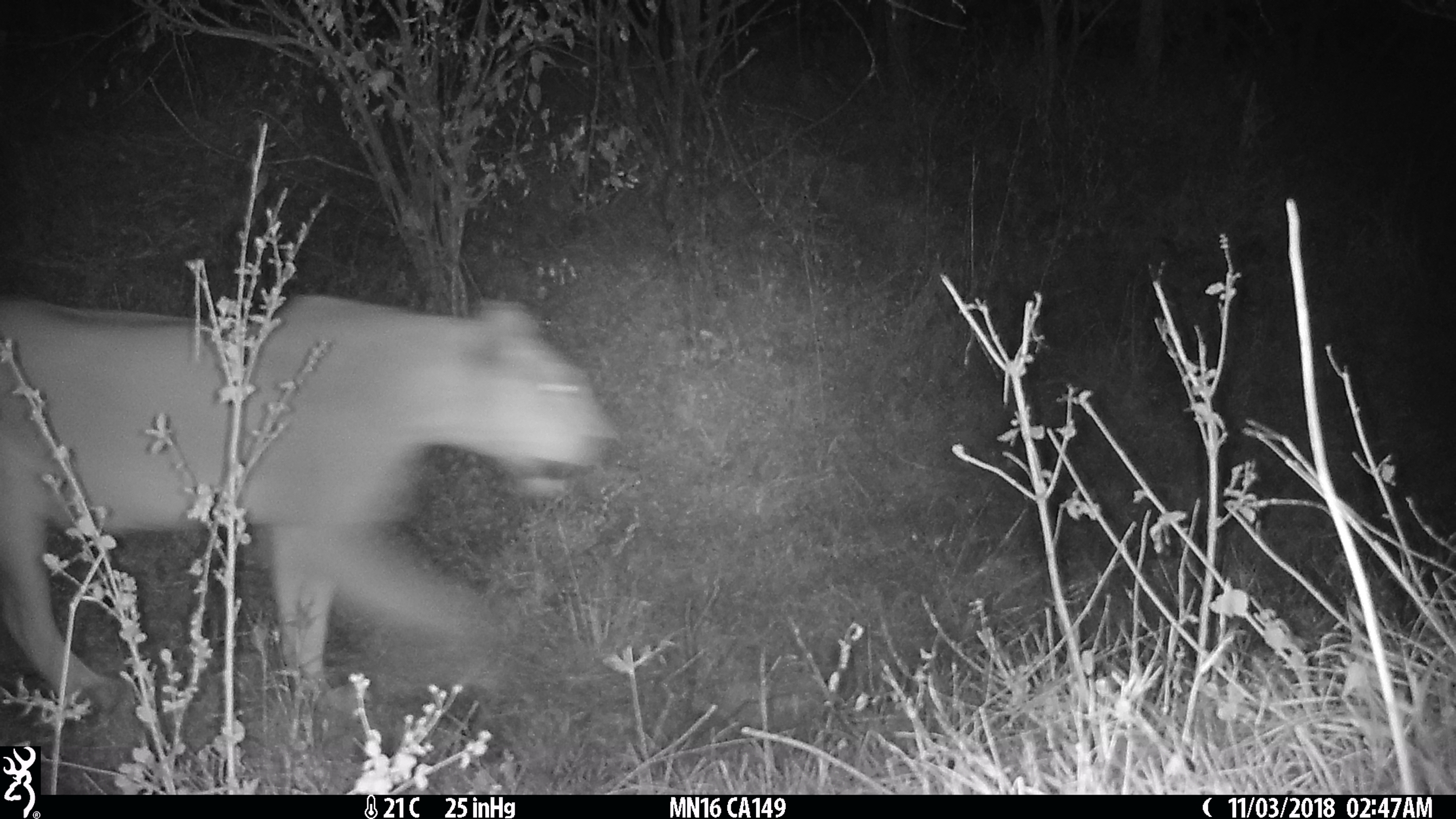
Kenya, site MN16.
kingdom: Animalia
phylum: Chordata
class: Mammalia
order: Carnivora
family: Felidae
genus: Panthera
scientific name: Panthera leo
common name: lion